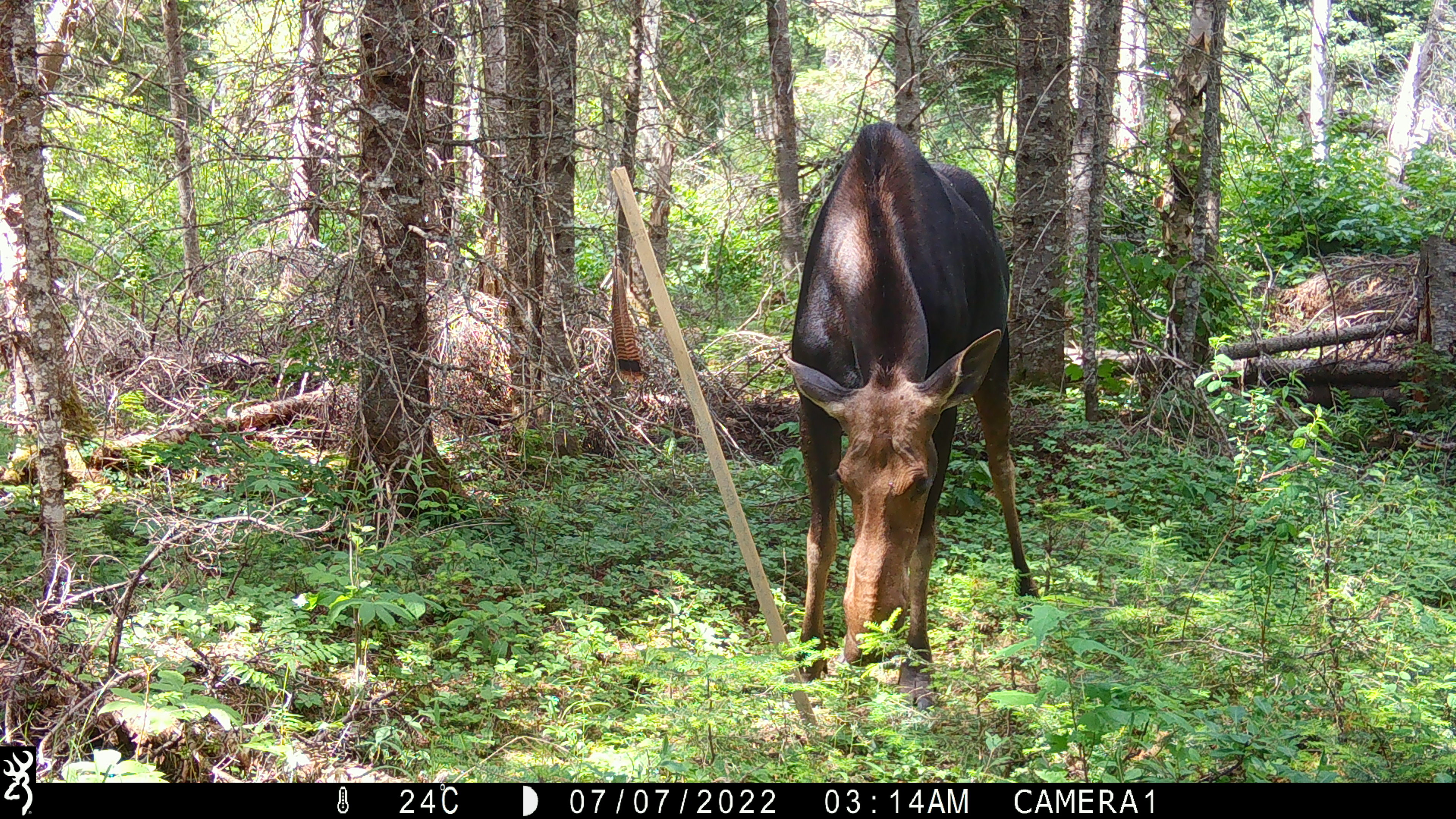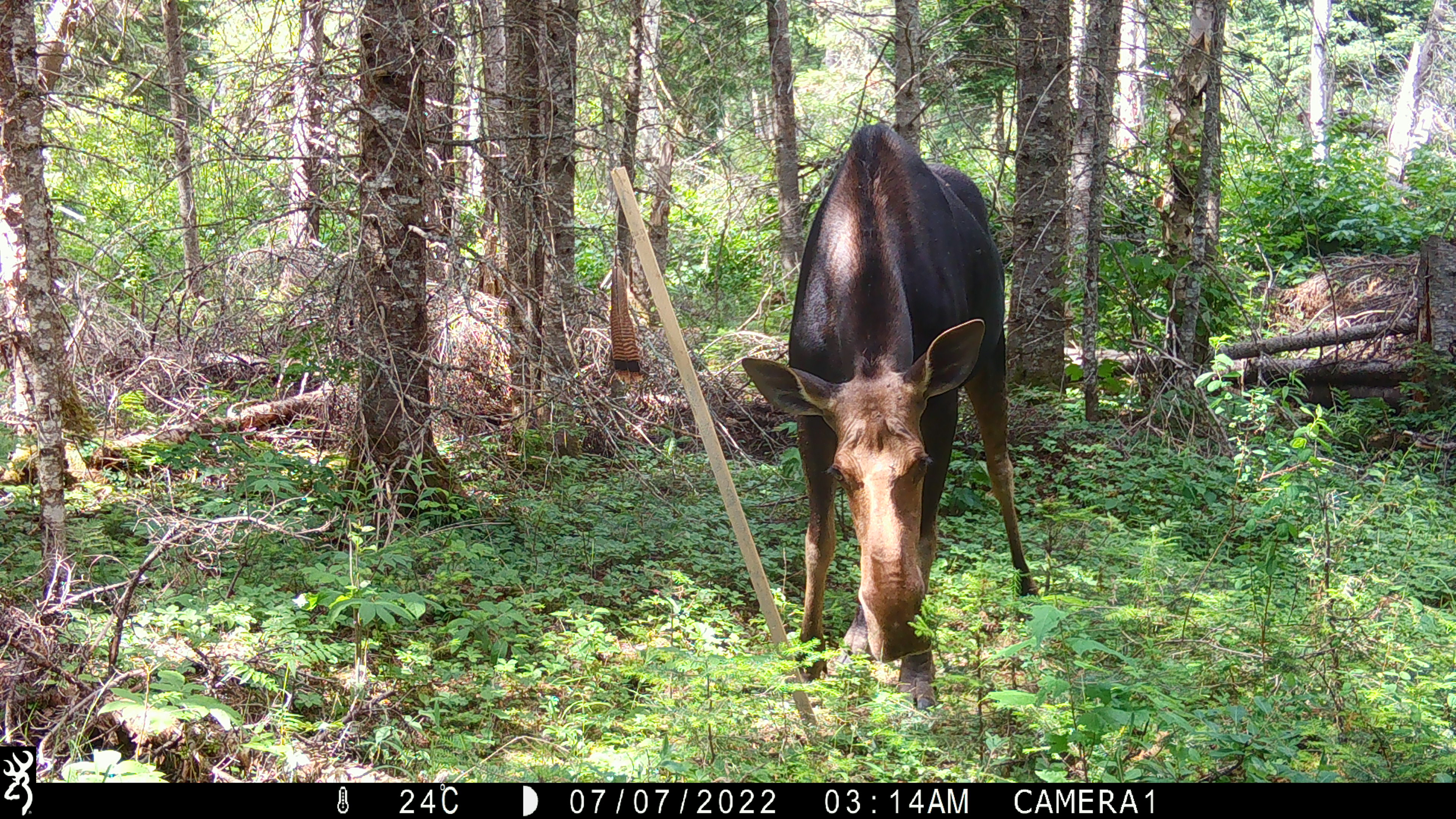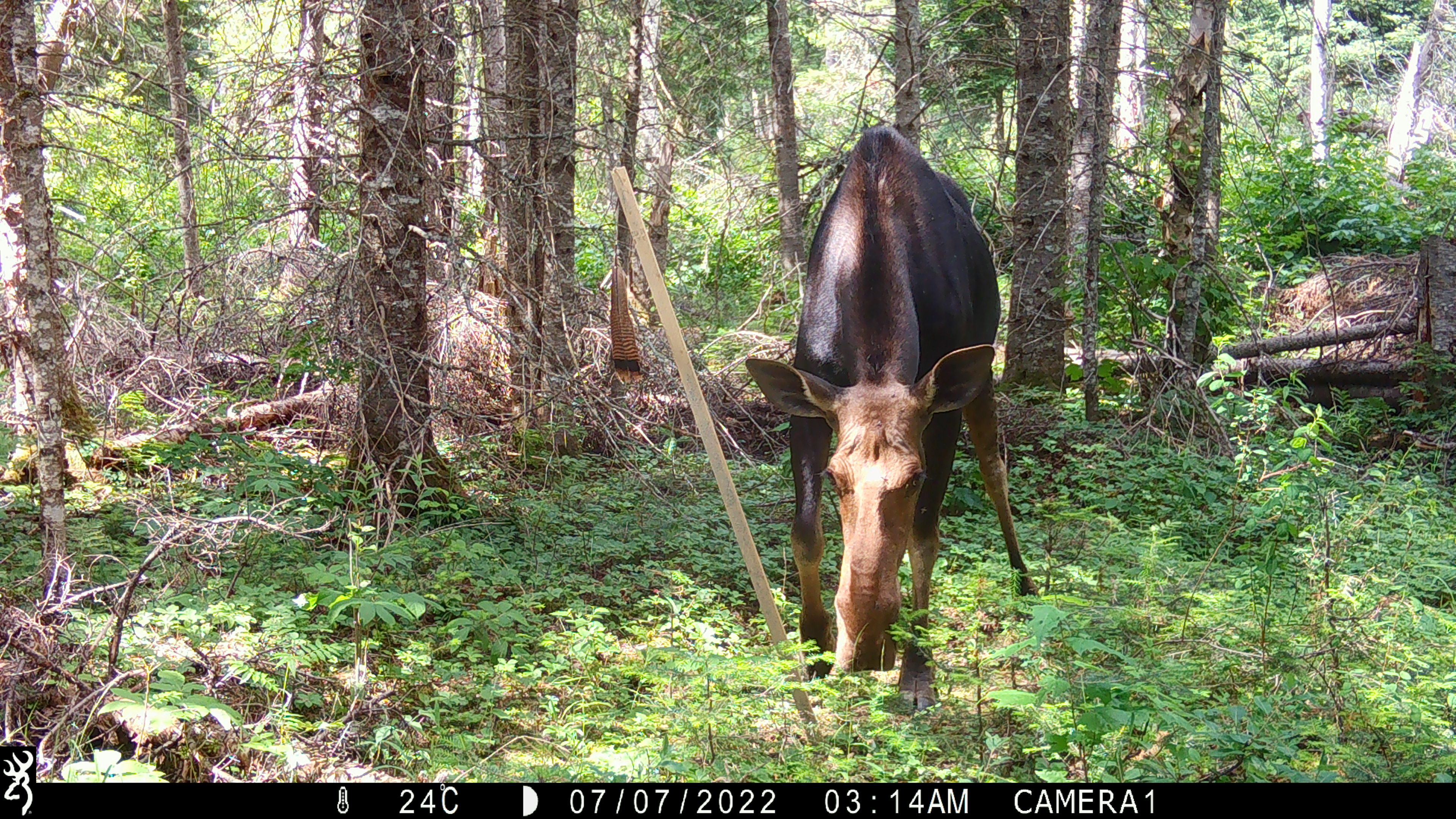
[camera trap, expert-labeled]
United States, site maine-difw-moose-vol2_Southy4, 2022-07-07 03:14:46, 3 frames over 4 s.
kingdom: Animalia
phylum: Chordata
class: Mammalia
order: Artiodactyla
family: Cervidae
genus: Alces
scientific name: Alces alces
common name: moose